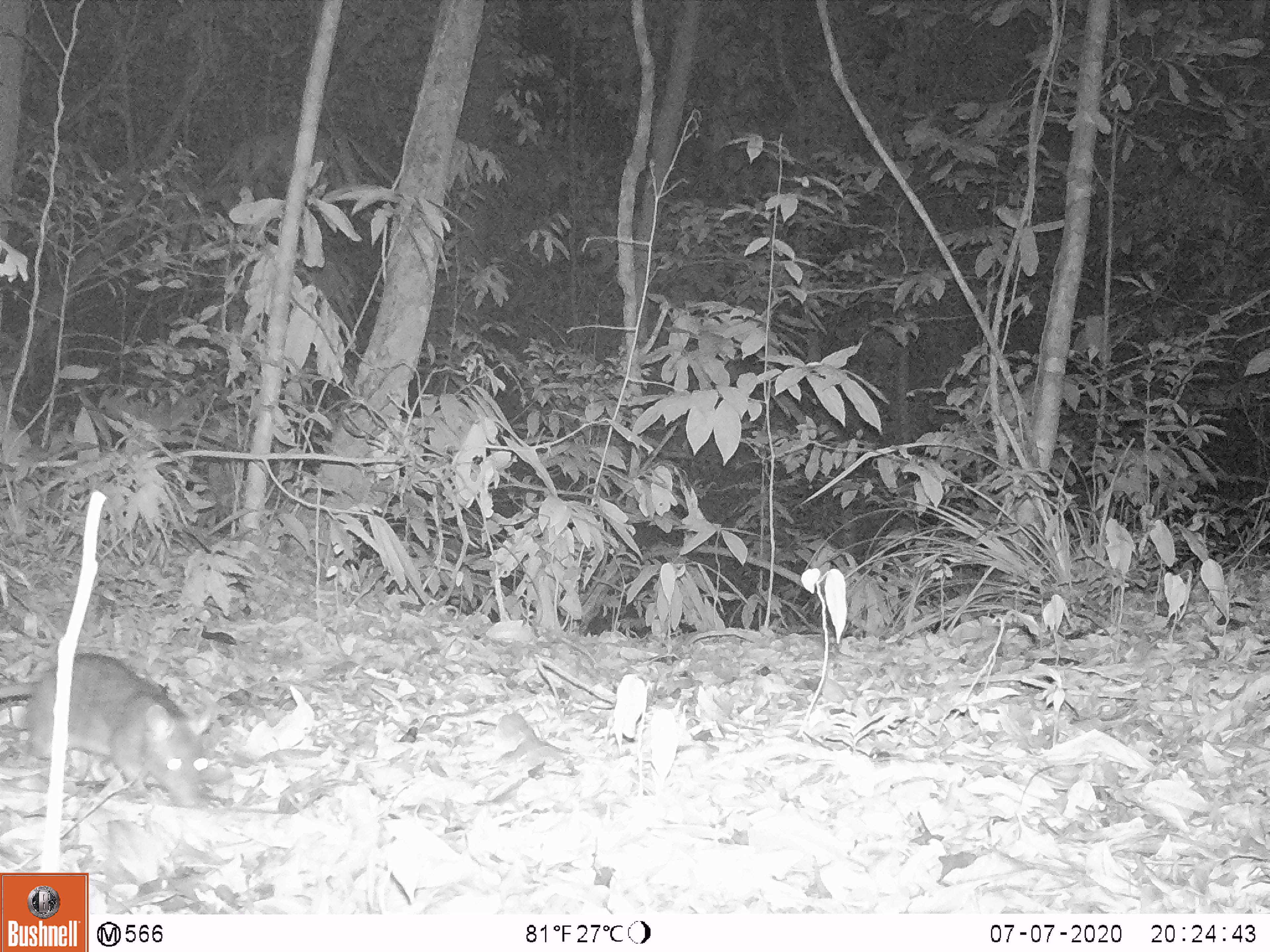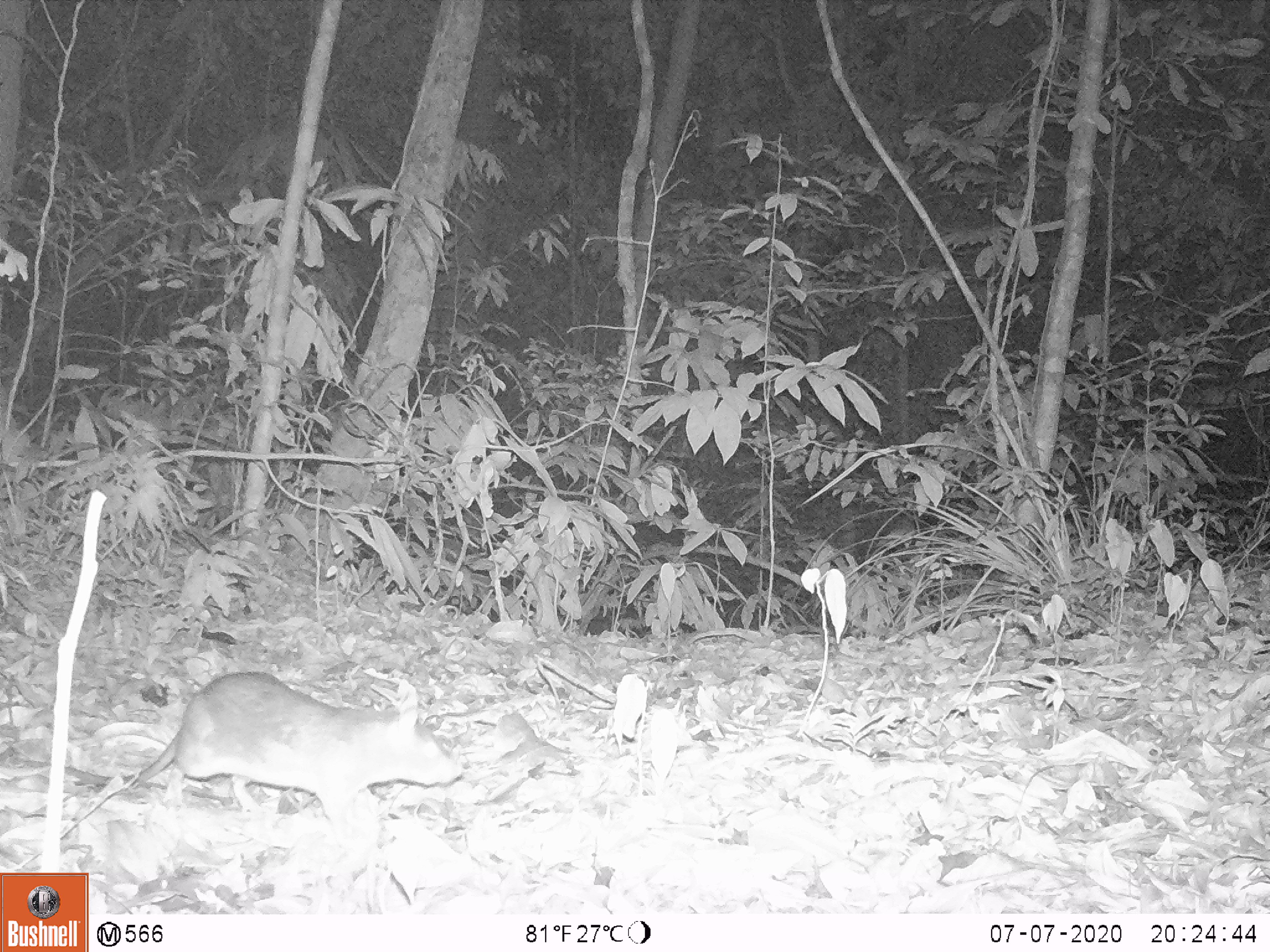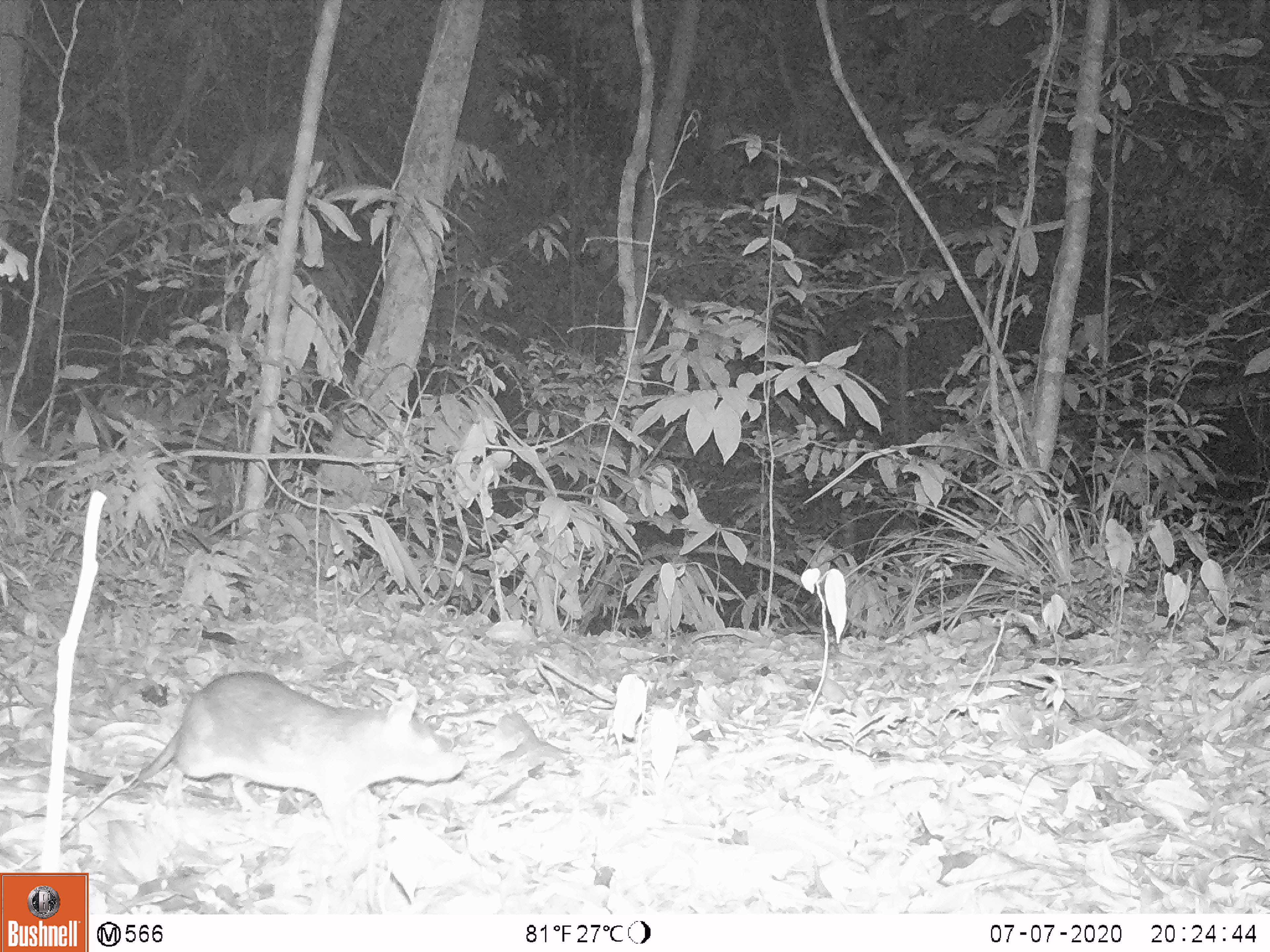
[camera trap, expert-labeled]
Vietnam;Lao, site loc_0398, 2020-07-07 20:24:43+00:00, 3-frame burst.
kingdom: Animalia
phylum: Chordata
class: Mammalia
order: Rodentia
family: Muridae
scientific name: Muridae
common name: old-world mice and rats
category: unidentified murid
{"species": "unidentified murid (old-world mice and rats) (Muridae)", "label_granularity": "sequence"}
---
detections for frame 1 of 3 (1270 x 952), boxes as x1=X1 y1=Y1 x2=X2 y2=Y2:
unidentified murid: x1=1 y1=650 x2=218 y2=810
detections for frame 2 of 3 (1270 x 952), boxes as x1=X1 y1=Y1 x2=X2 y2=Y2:
unidentified murid: x1=3 y1=669 x2=464 y2=835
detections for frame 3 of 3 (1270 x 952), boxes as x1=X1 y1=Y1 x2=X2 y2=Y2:
unidentified murid: x1=8 y1=656 x2=467 y2=845